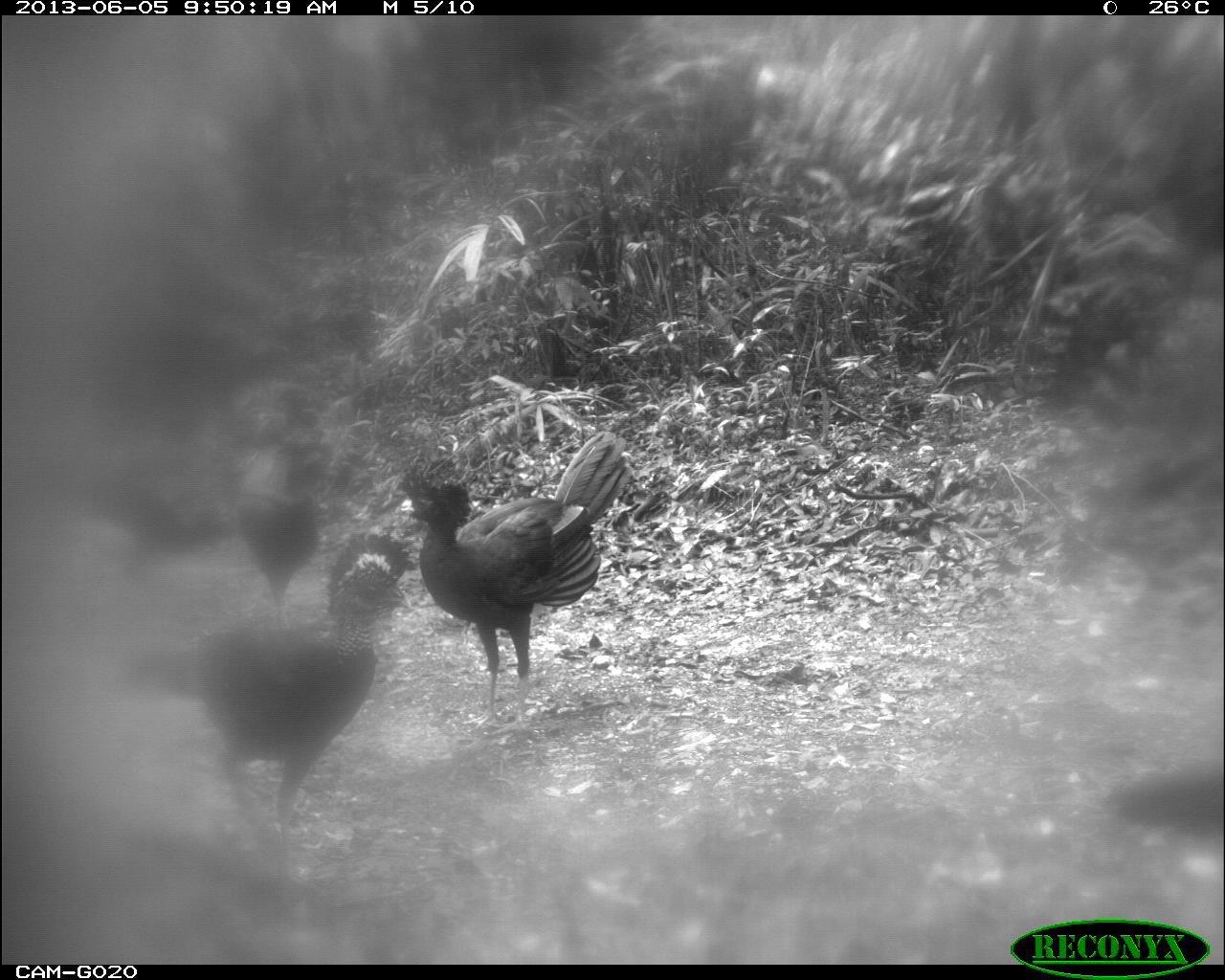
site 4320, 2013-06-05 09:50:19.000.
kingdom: Animalia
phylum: Chordata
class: Aves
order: Galliformes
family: Cracidae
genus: Crax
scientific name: Crax rubra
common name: great curassow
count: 4